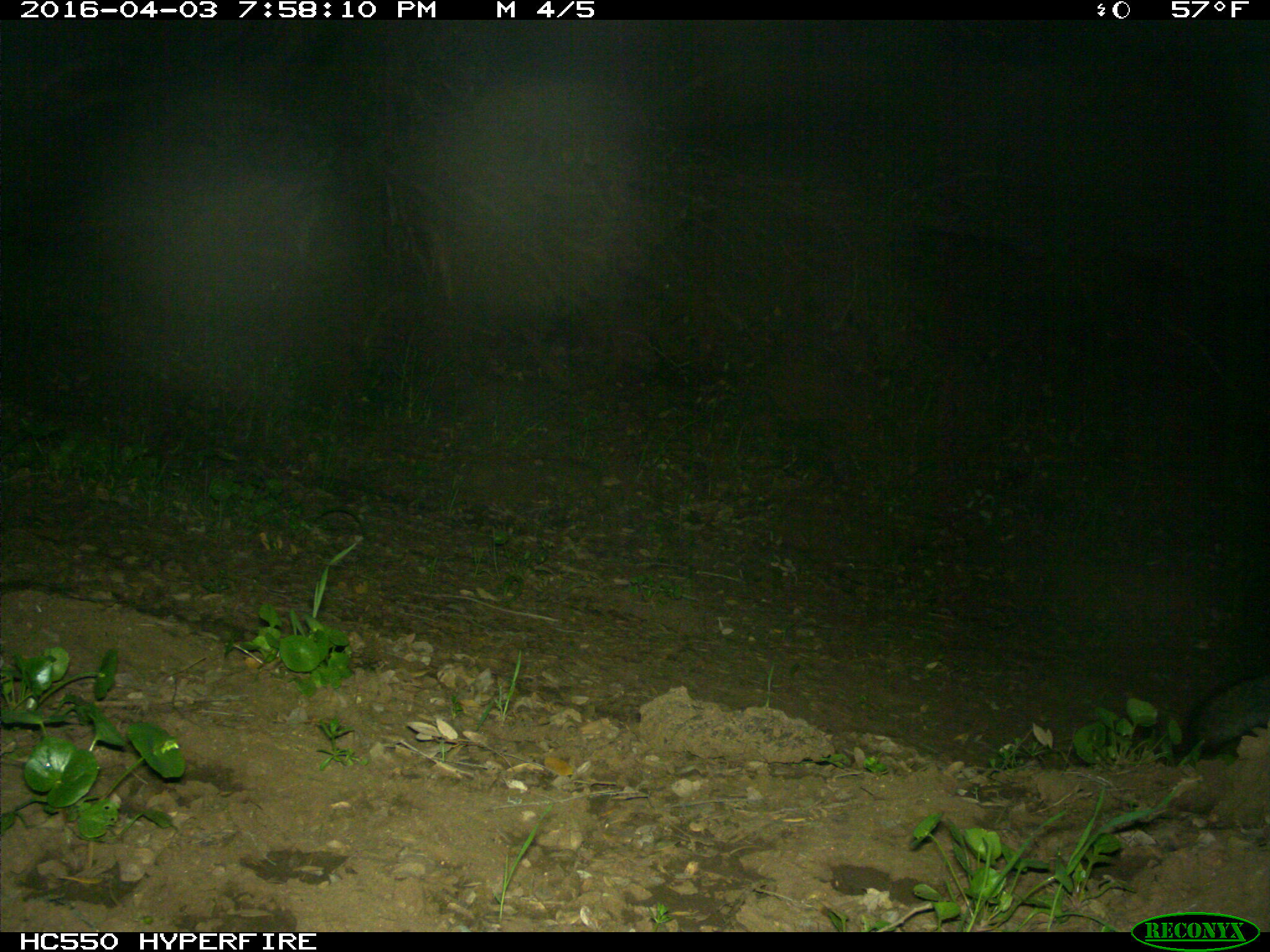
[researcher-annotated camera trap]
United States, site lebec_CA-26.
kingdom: Animalia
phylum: Chordata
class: Mammalia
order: Carnivora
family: Canidae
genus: Urocyon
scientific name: Urocyon cinereoargenteus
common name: gray fox